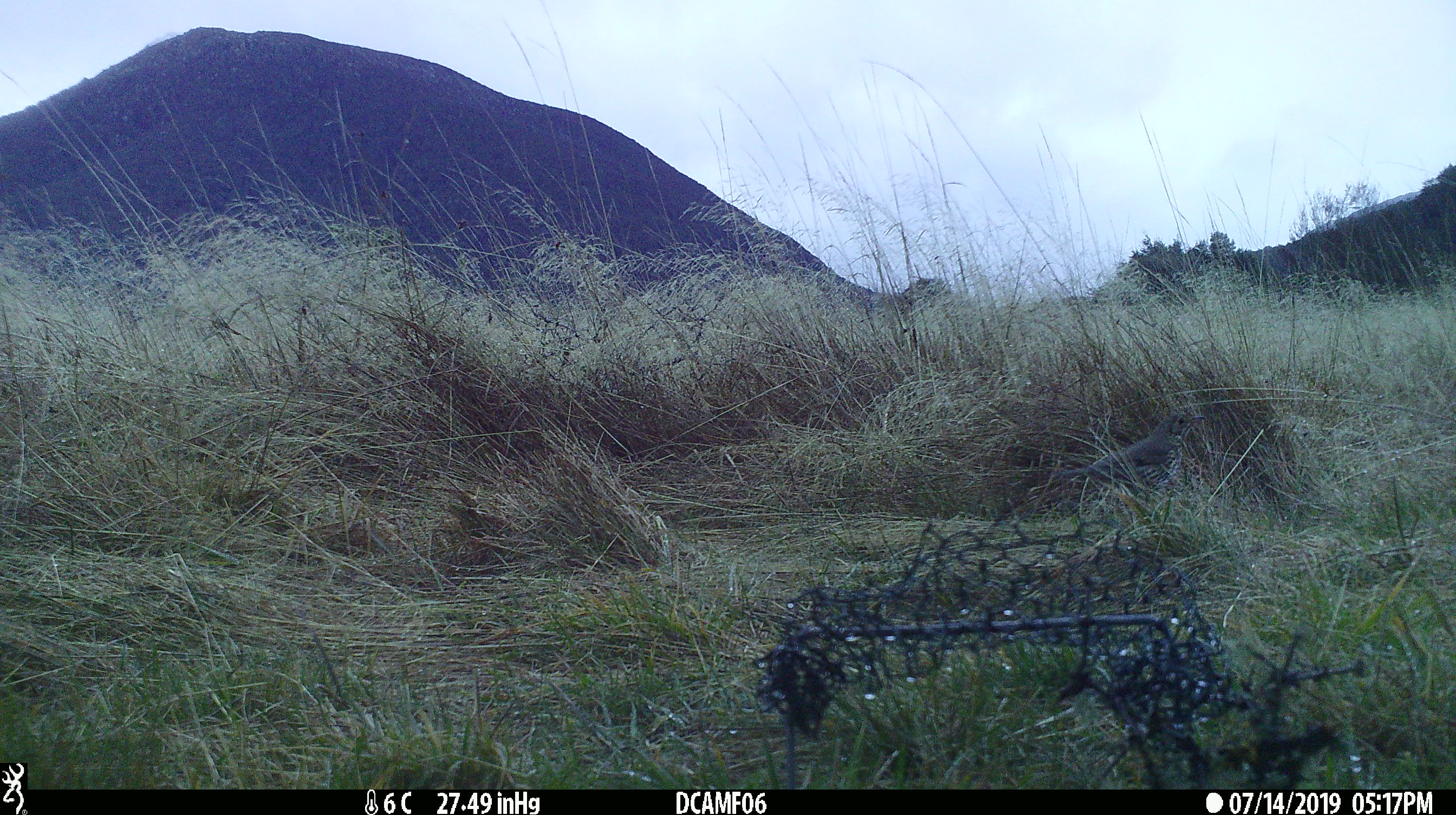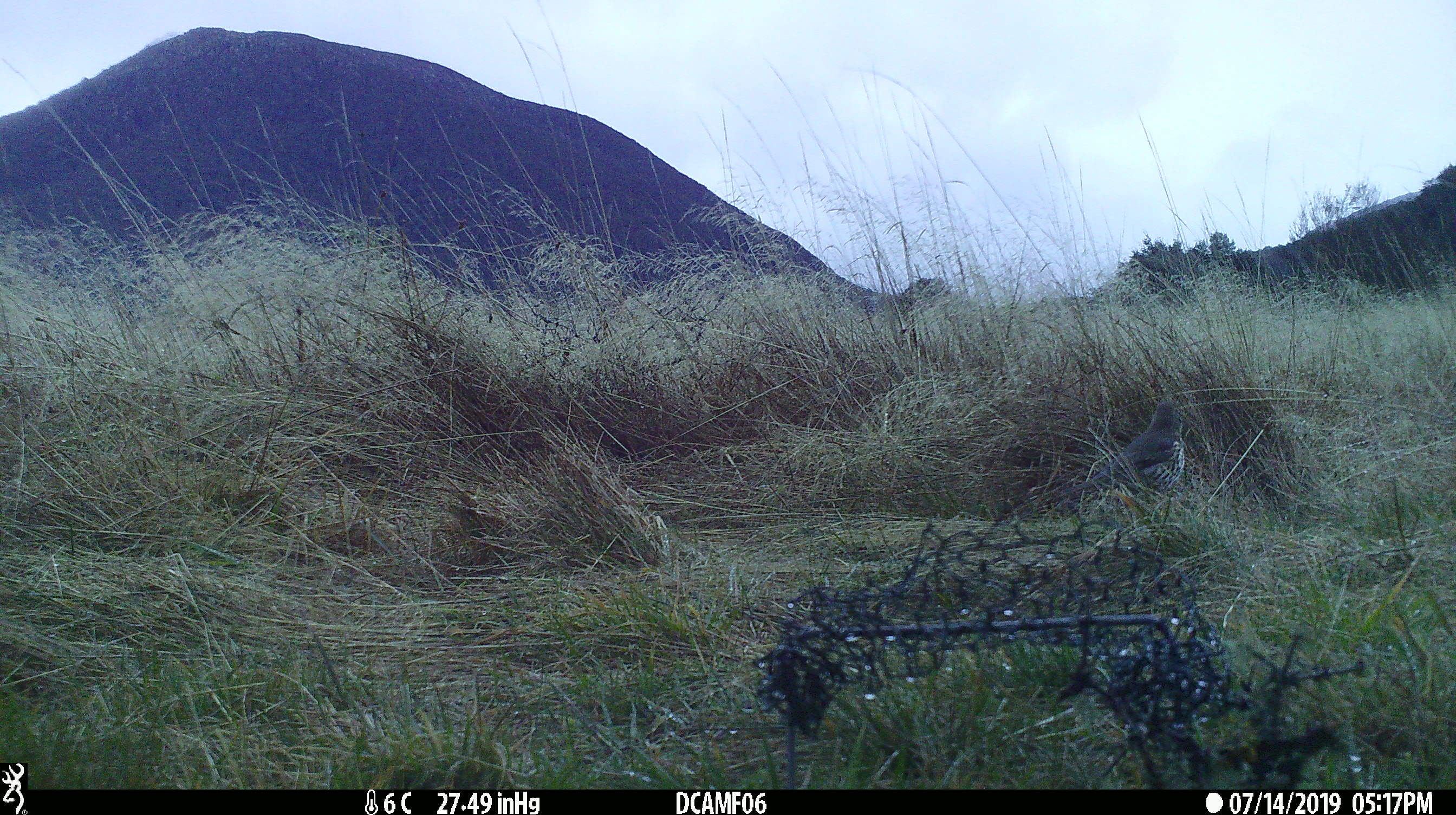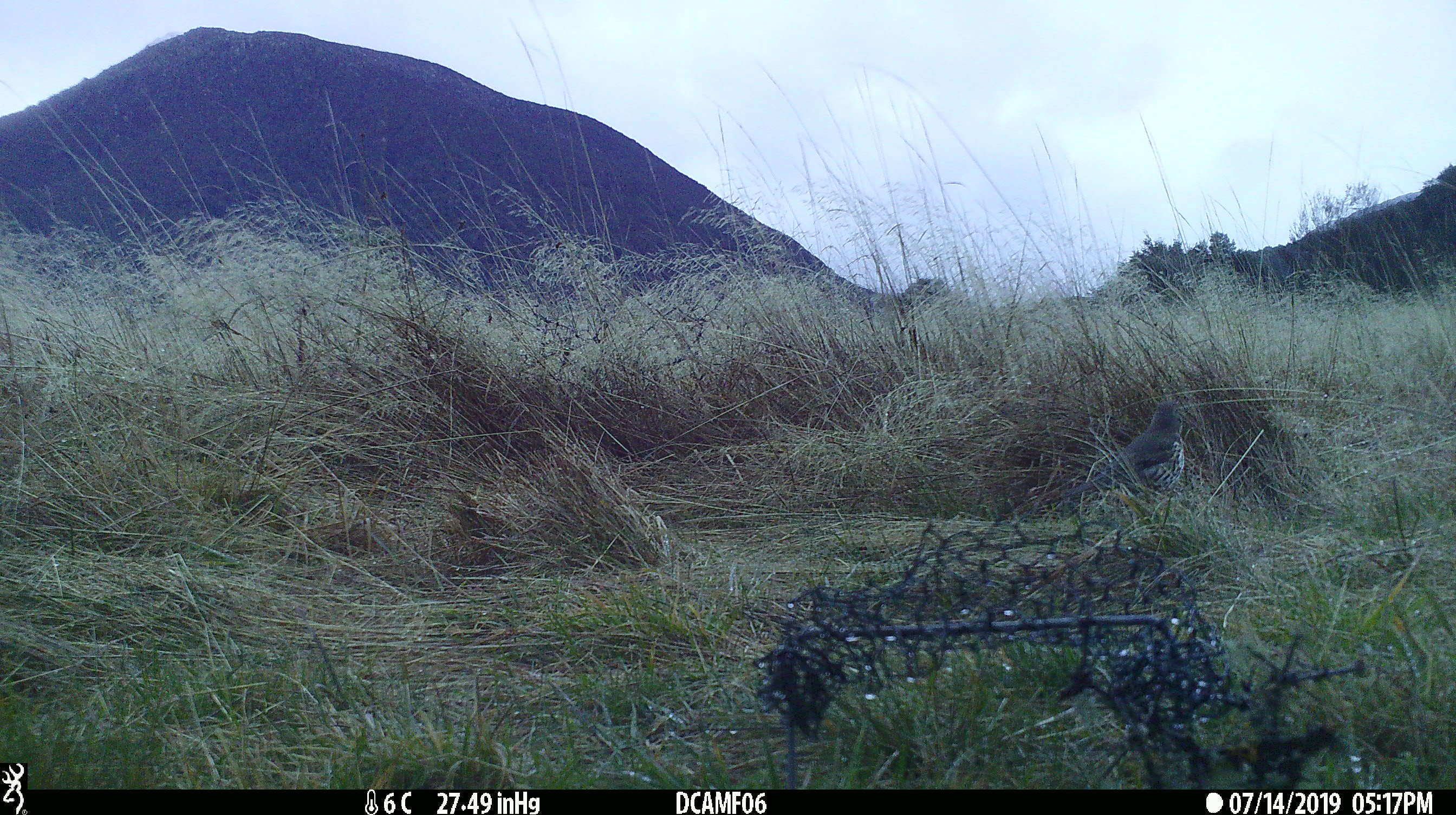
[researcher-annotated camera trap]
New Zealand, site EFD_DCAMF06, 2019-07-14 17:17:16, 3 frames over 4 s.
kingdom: Animalia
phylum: Chordata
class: Aves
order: Passeriformes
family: Turdidae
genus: Turdus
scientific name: Turdus philomelos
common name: song thrush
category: thrush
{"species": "thrush (song thrush) (Turdus philomelos)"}